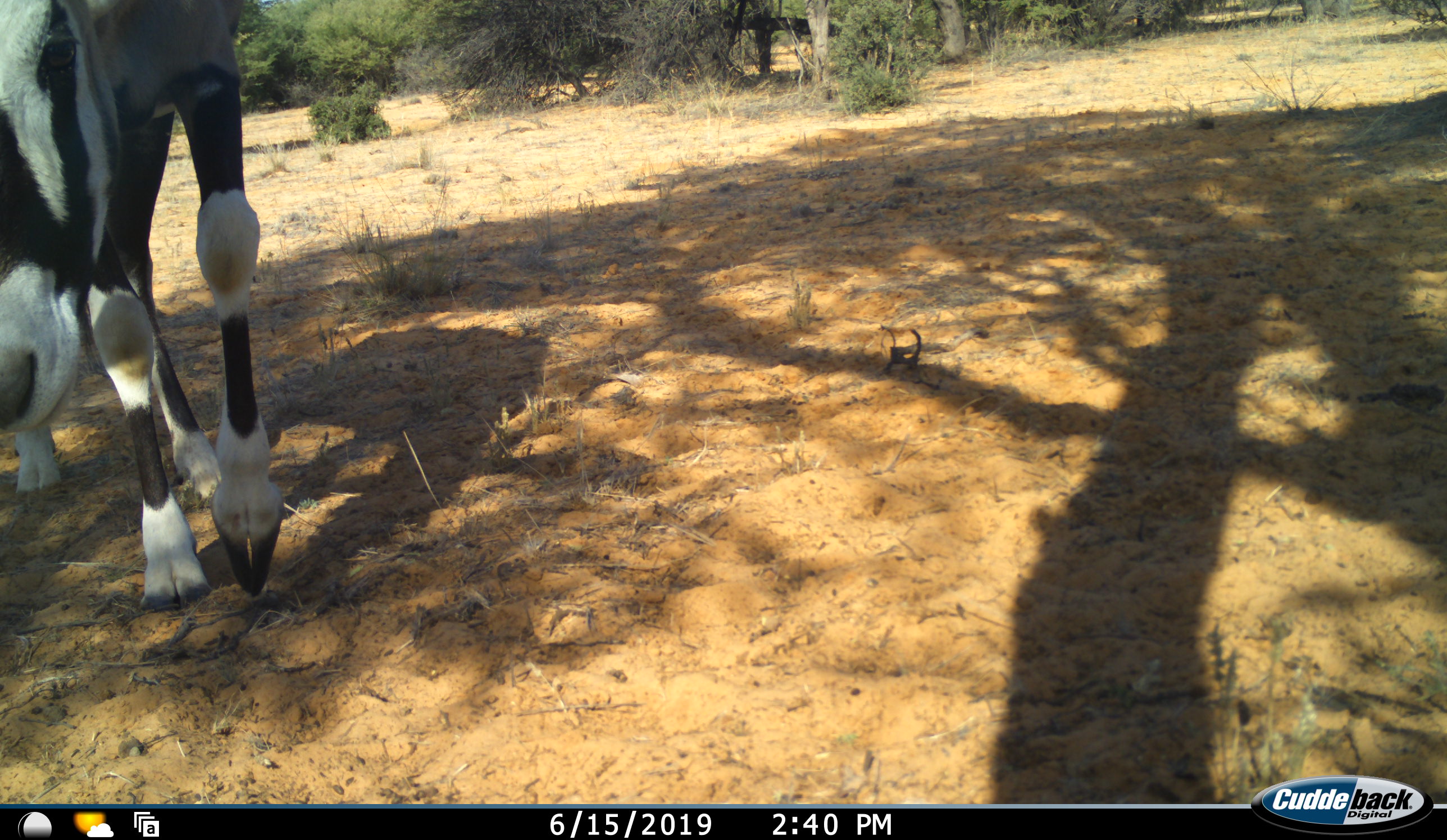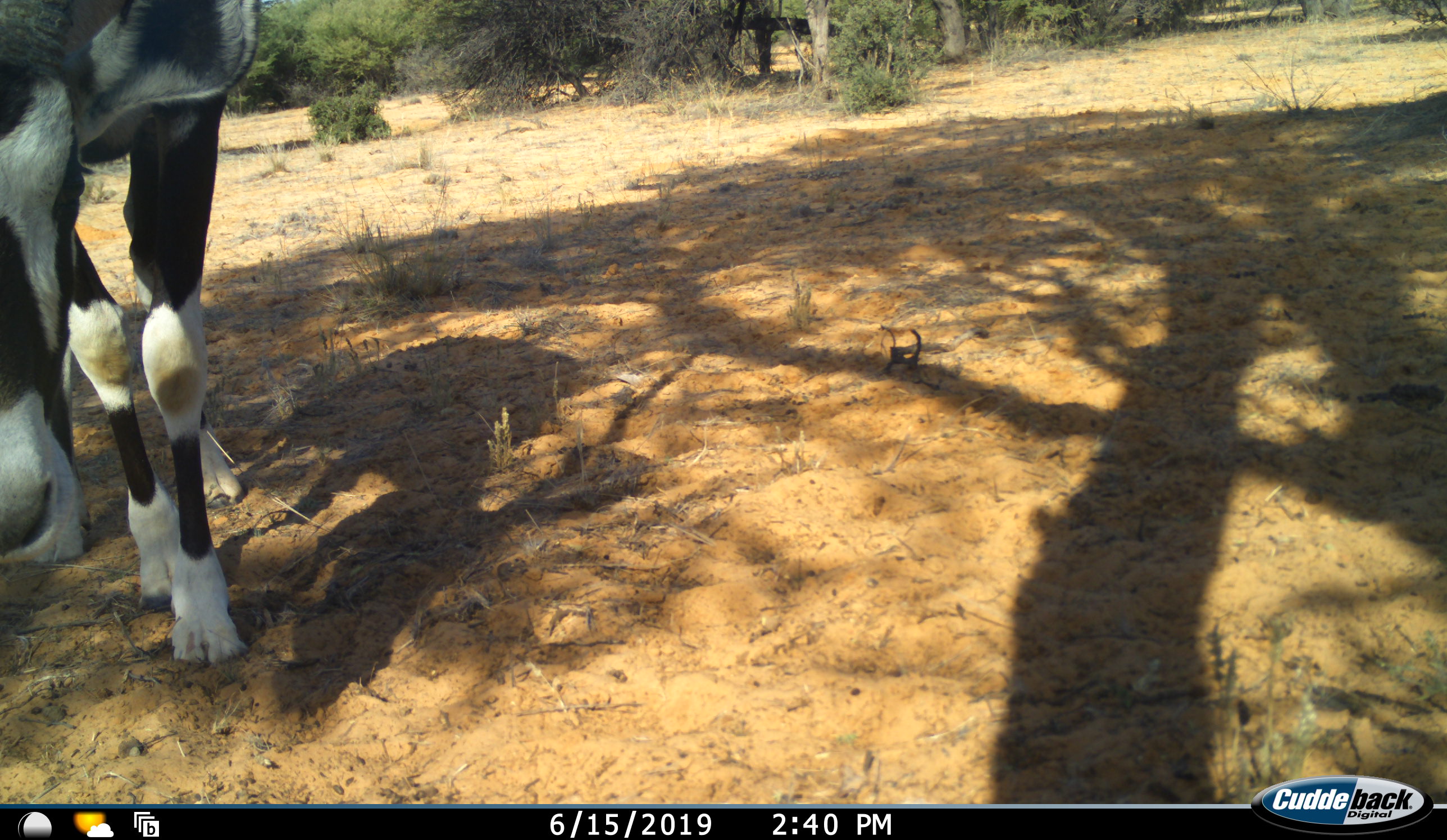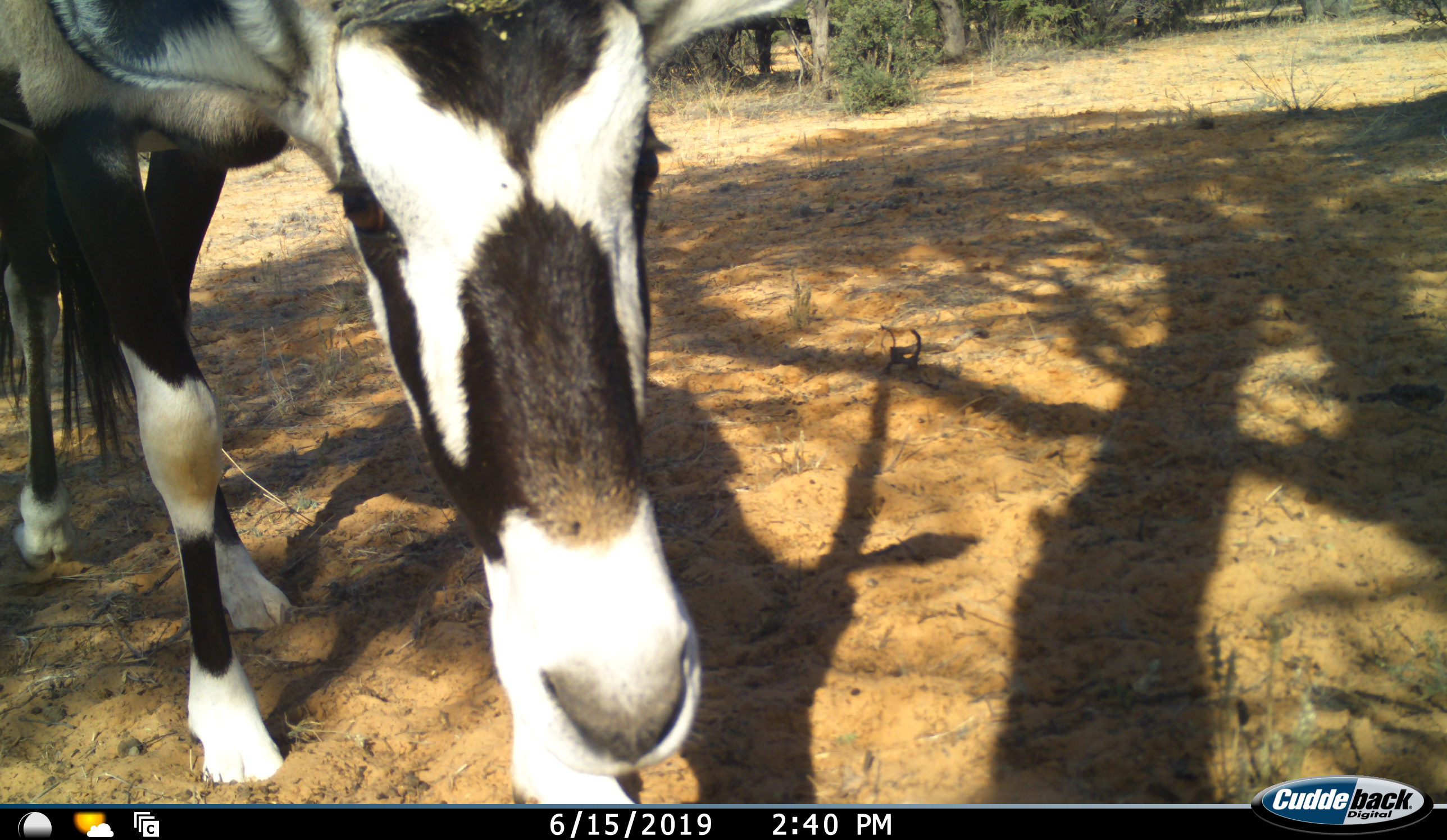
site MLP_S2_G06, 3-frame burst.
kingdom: Animalia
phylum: Chordata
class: Mammalia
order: Artiodactyla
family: Bovidae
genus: Oryx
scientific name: Oryx gazella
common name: gemsbok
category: oryx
Oryx (gemsbok) (Oryx gazella), count 1. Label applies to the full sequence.